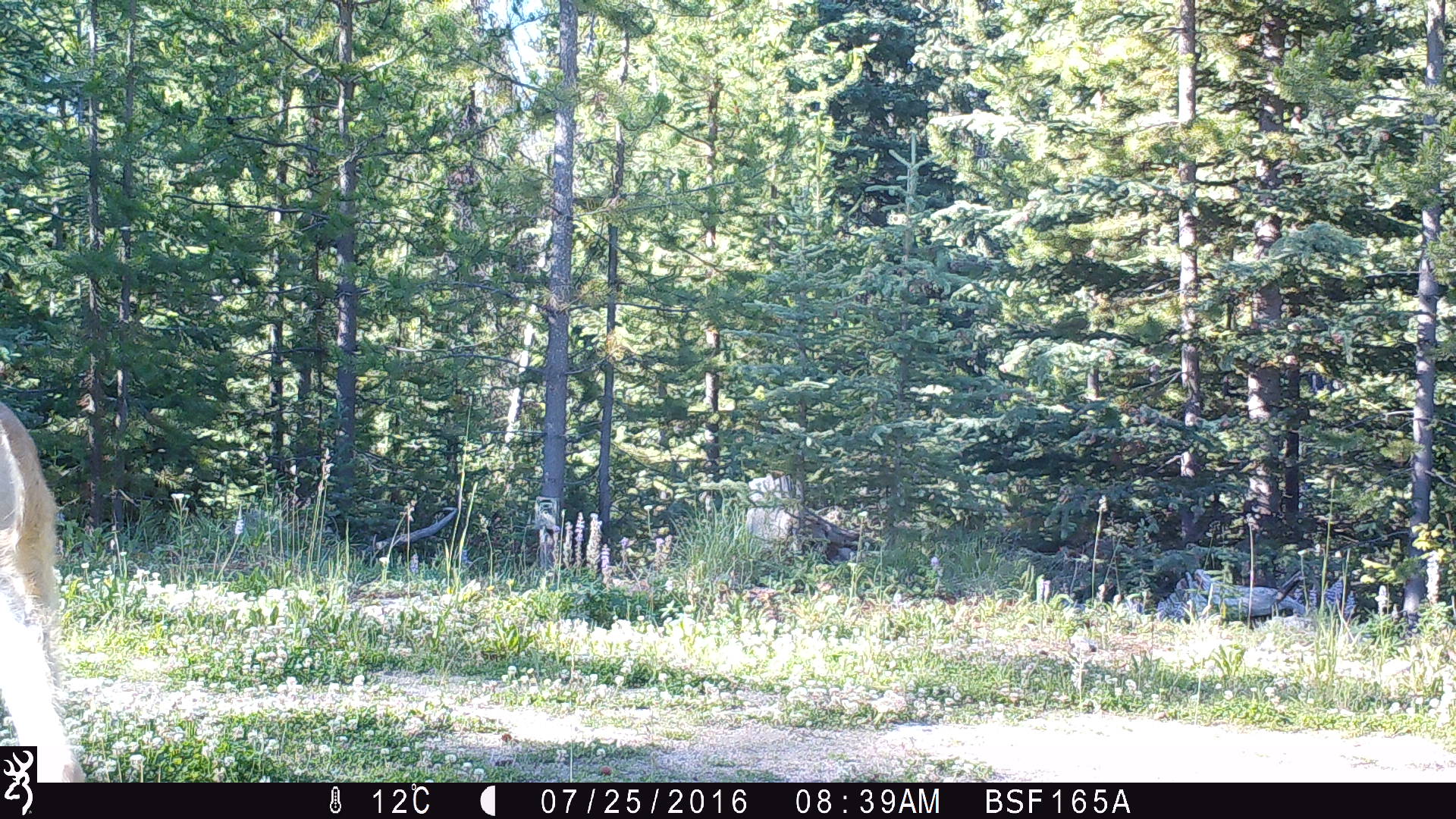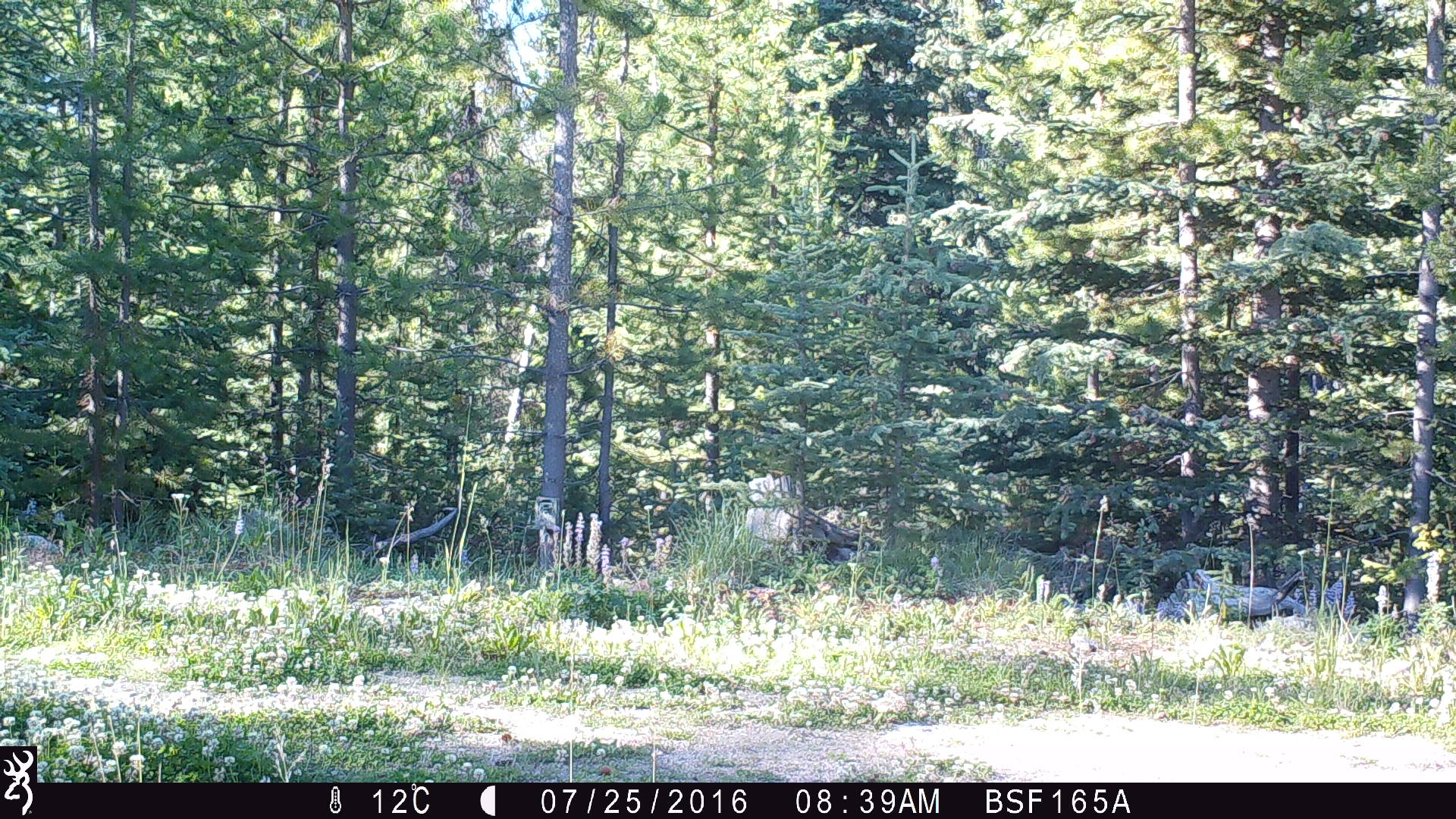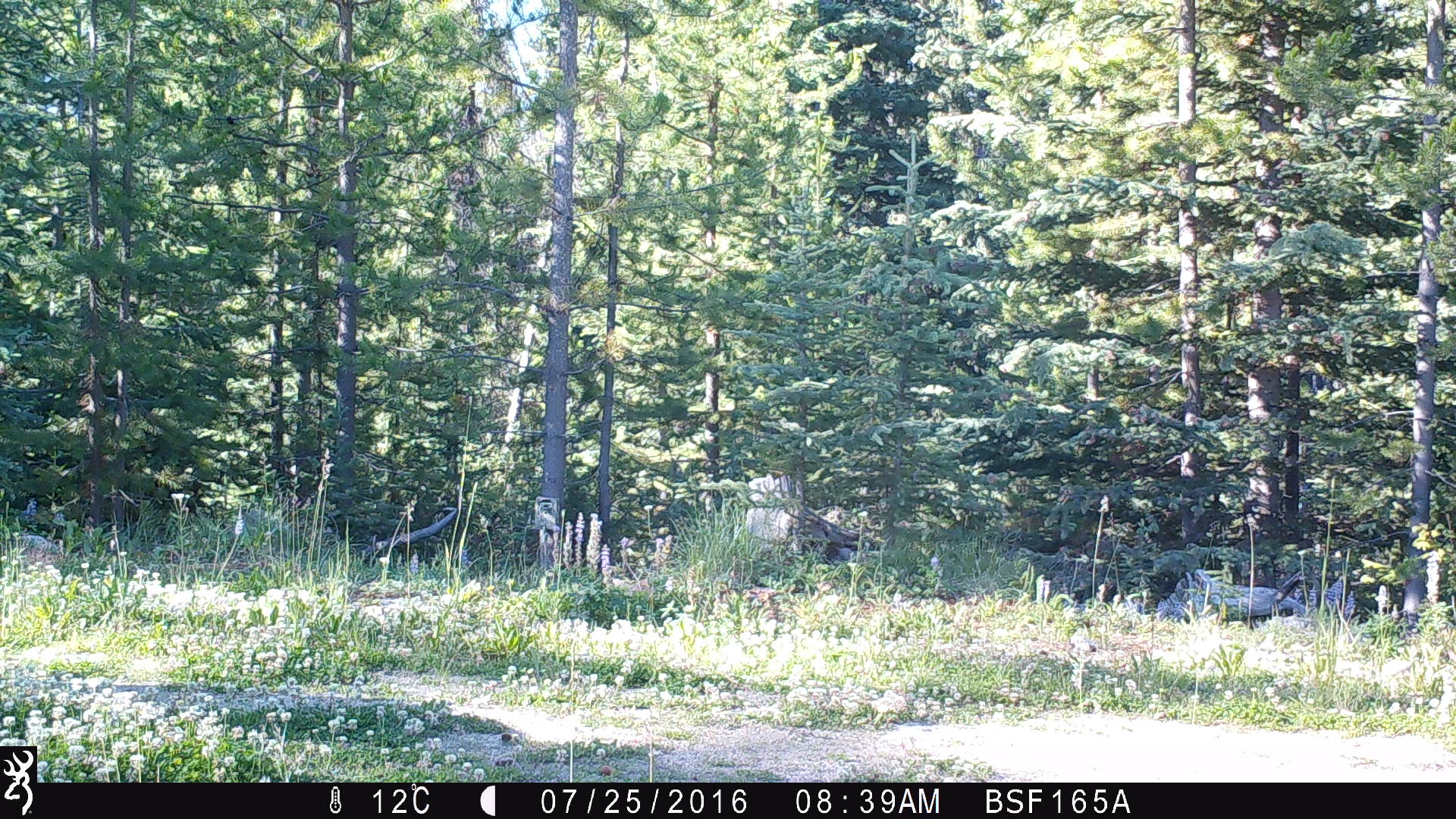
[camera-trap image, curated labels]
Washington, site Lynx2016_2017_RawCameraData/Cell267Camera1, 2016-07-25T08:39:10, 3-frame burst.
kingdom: Animalia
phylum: Chordata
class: Mammalia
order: Artiodactyla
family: Cervidae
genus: Odocoileus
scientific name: Odocoileus hemionus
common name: mule deer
Odocoileus hemionus (mule deer). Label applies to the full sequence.